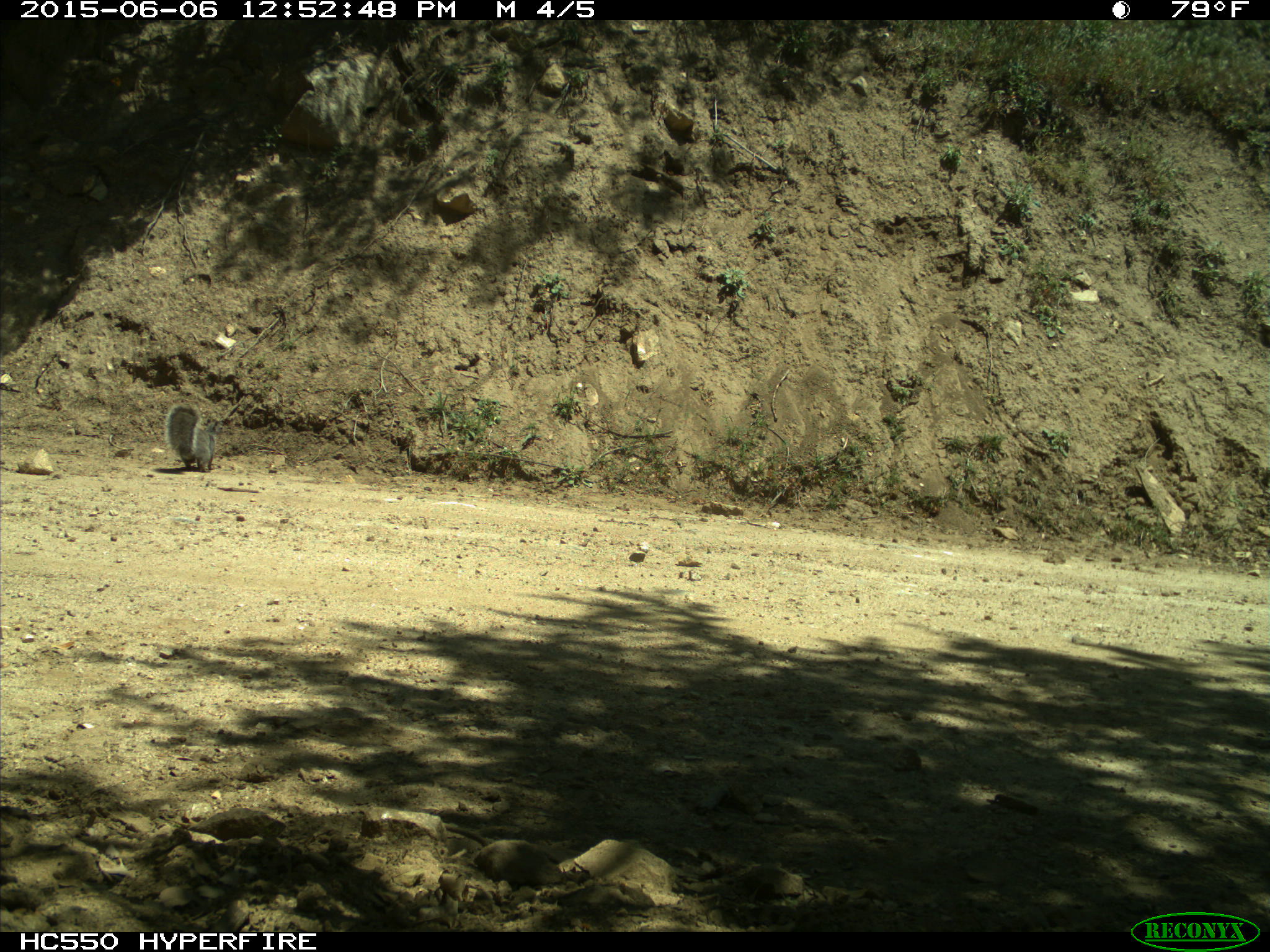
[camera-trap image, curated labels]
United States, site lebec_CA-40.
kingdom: Animalia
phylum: Chordata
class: Mammalia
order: Rodentia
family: Sciuridae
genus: Sciurus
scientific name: Sciurus carolinensis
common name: eastern gray squirrel